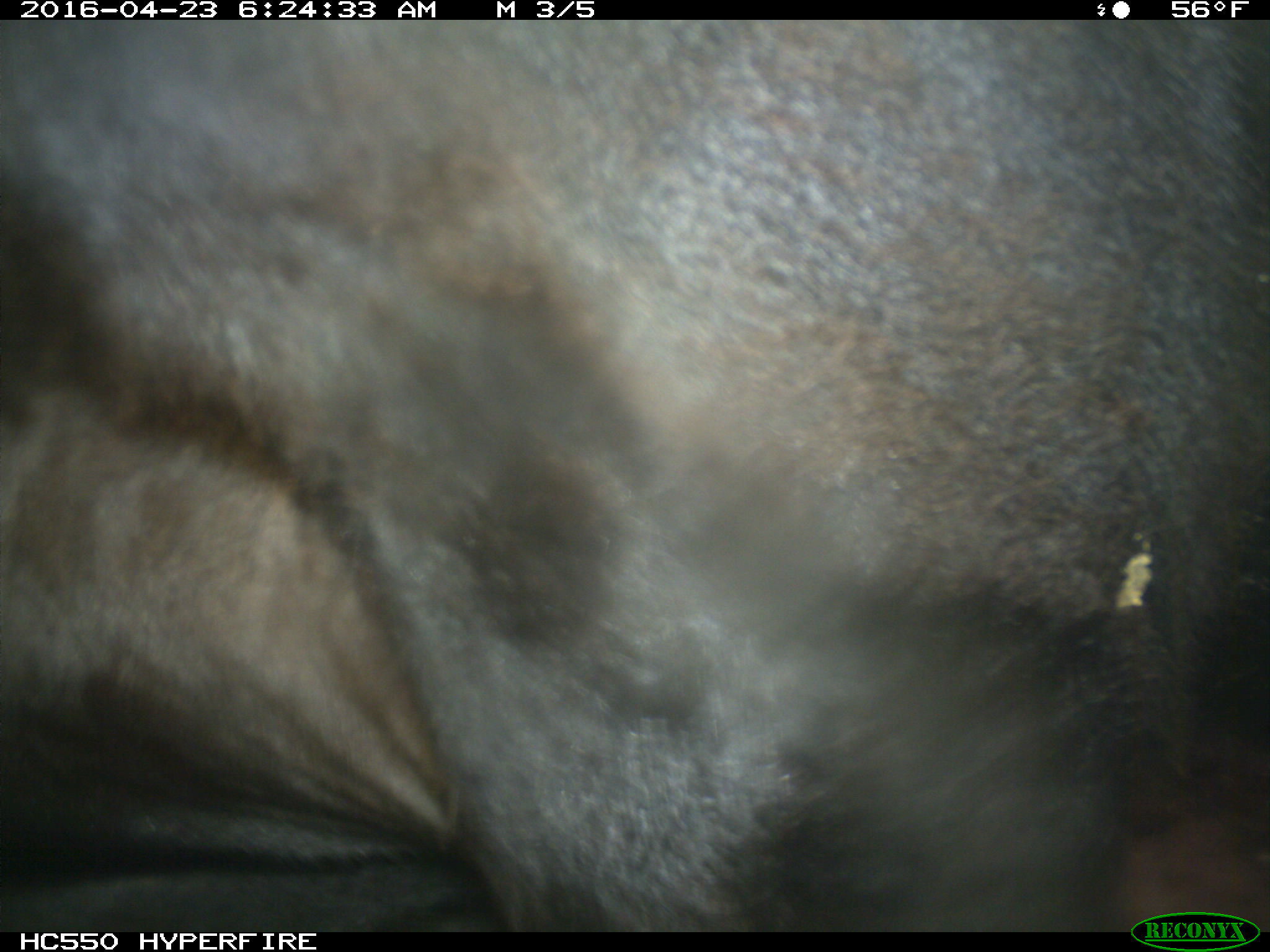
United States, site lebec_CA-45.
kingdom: Animalia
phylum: Chordata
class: Mammalia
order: Artiodactyla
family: Bovidae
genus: Bos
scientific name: Bos taurus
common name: domestic cow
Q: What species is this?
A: Bos taurus (domestic cow).